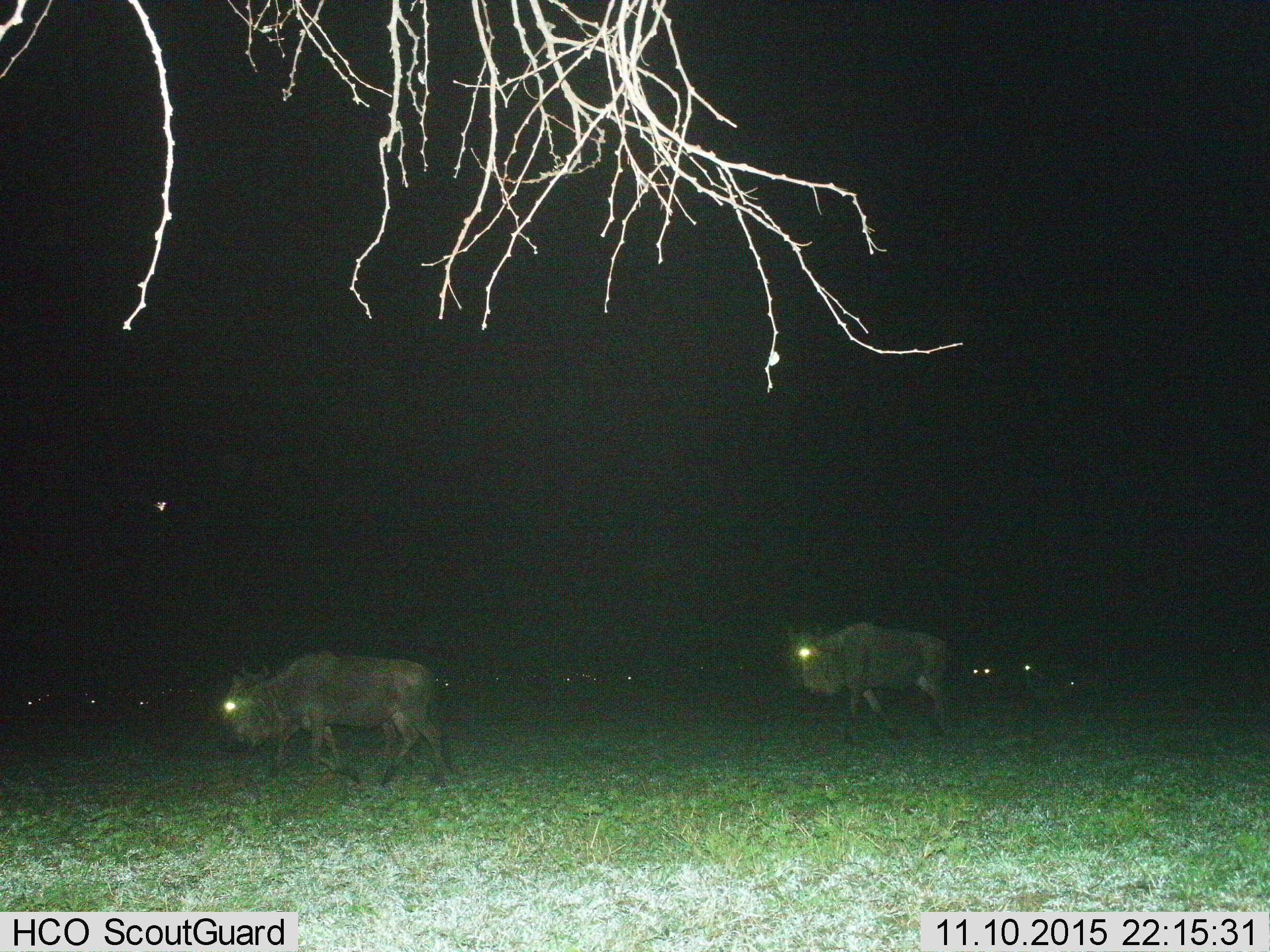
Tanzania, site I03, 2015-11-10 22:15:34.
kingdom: Animalia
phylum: Chordata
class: Mammalia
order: Artiodactyla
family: Bovidae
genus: Connochaetes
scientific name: Connochaetes taurinus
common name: blue wildebeest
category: wildebeest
Wildebeest (blue wildebeest) (Connochaetes taurinus), count 7. Behavior (volunteer vote fractions): standing 50%, resting 12%, moving 88%, interacting 0%. Young present (vote fraction): 12%. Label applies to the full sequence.